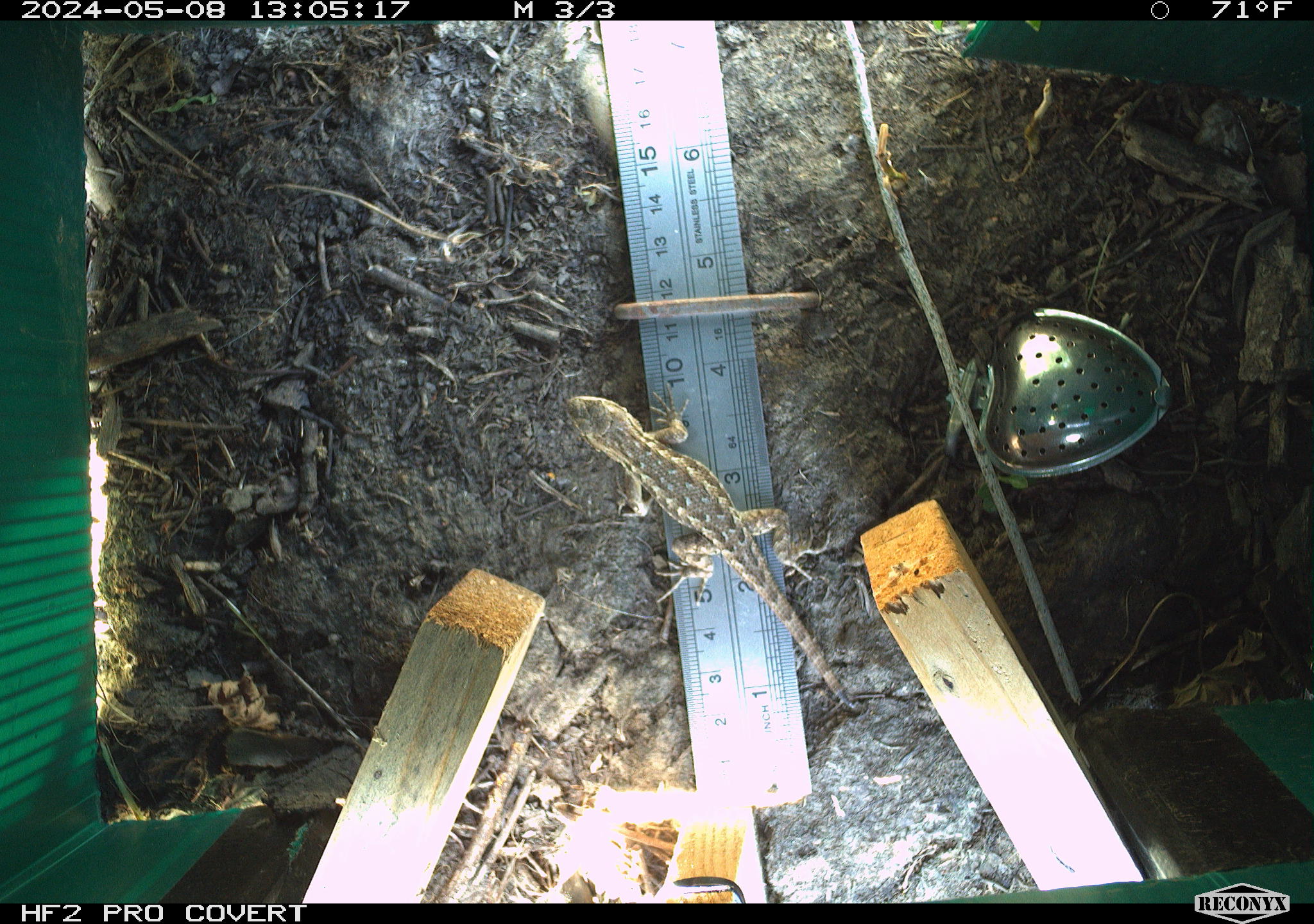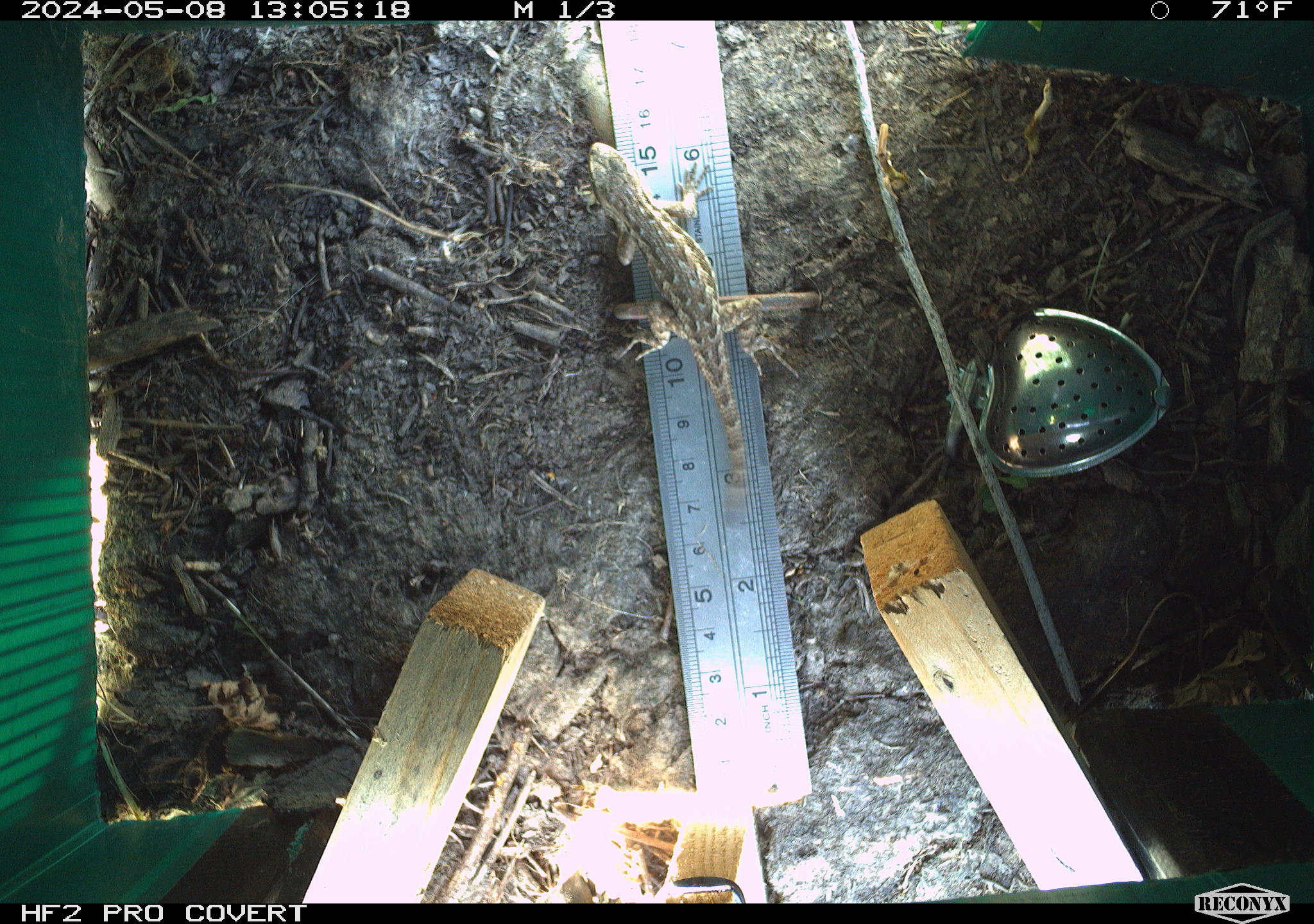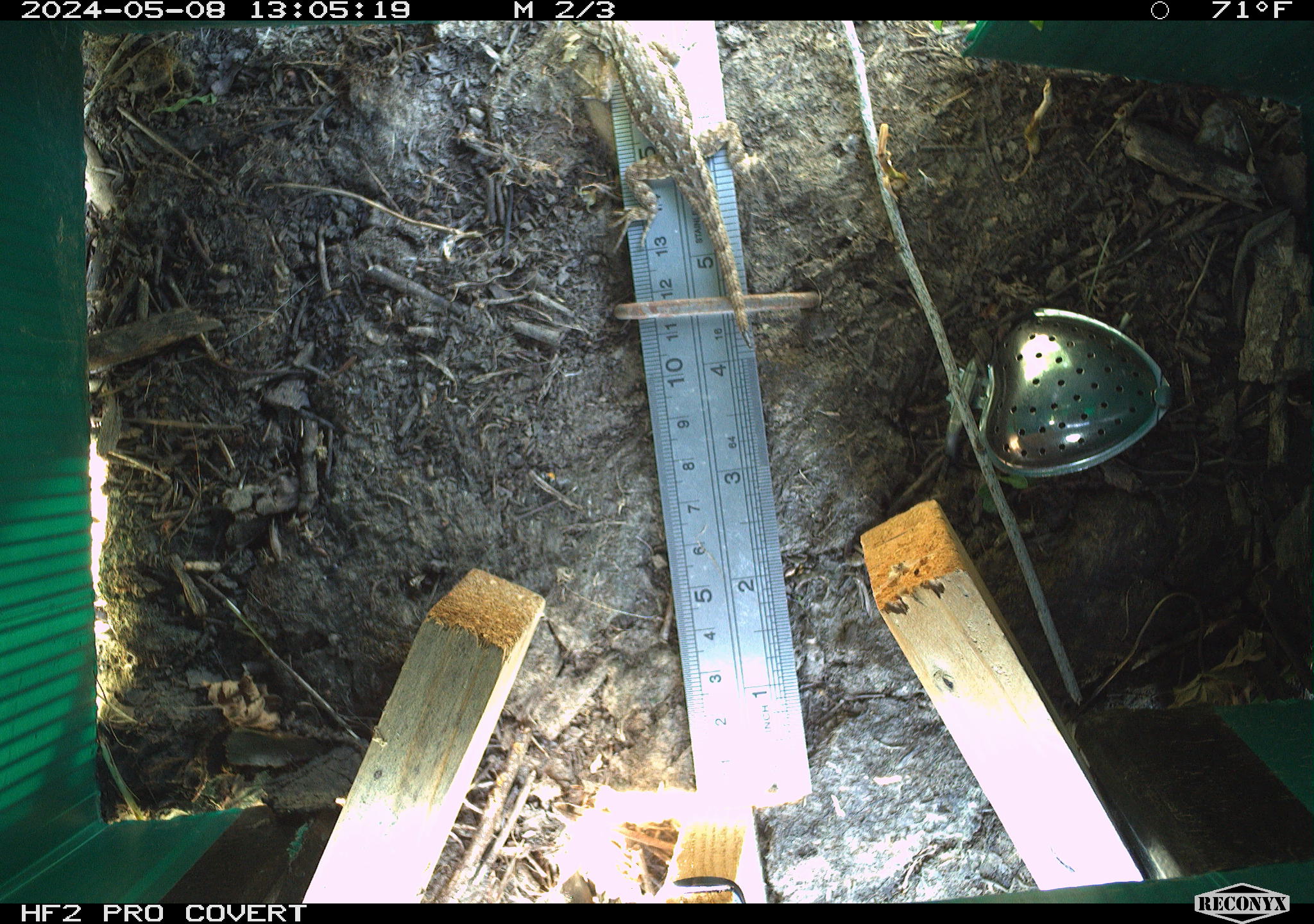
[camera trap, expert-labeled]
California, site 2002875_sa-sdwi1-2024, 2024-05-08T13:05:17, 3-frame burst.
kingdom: Animalia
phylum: Chordata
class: Reptilia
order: Squamata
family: Phrynosomatidae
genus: Sceloporus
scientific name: Sceloporus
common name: spiny lizards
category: sceloporus species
Sceloporus species (spiny lizards) (Sceloporus).